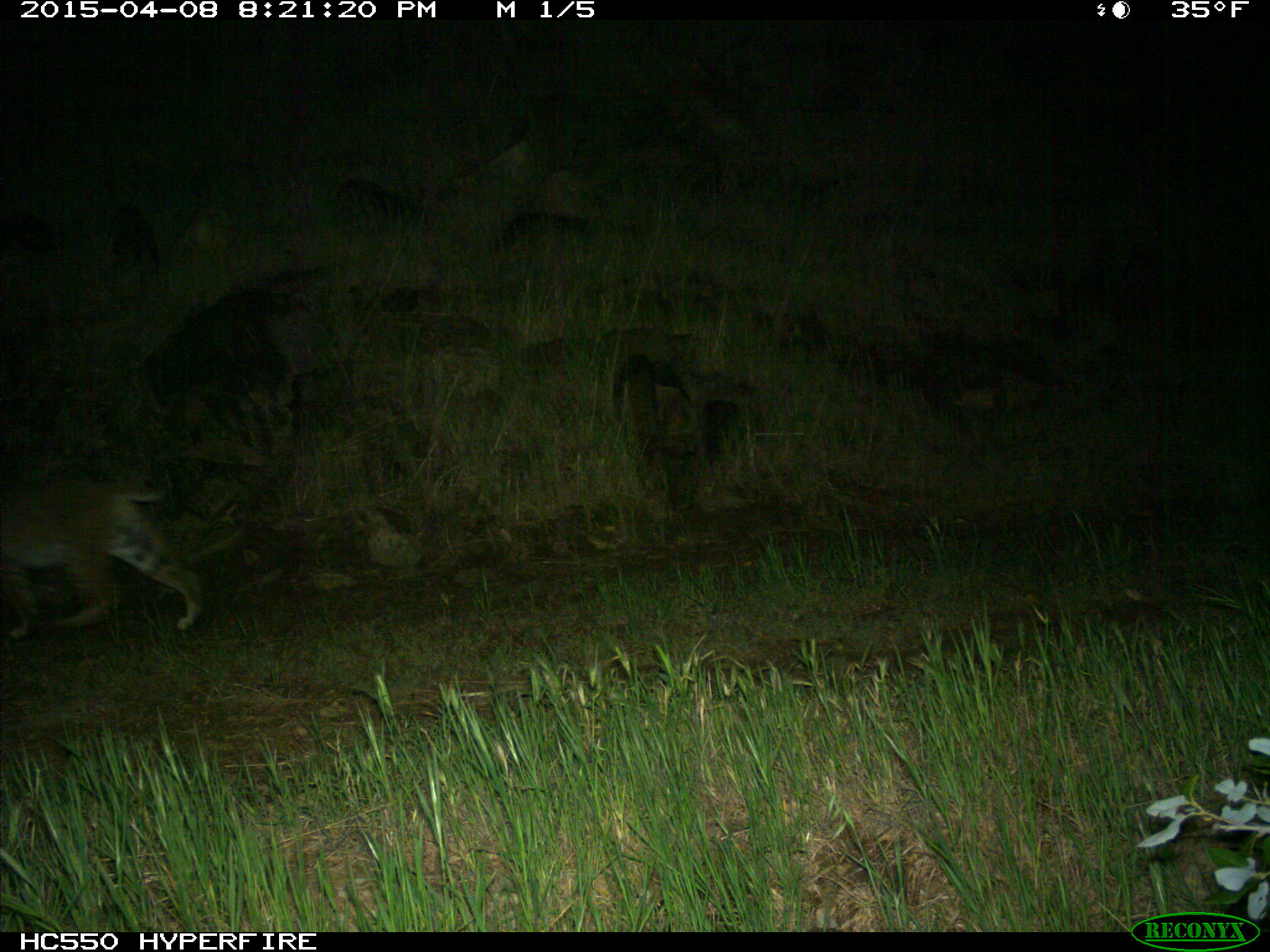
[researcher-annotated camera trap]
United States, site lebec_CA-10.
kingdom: Animalia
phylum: Chordata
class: Mammalia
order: Carnivora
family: Felidae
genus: Lynx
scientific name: Lynx rufus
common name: bobcat